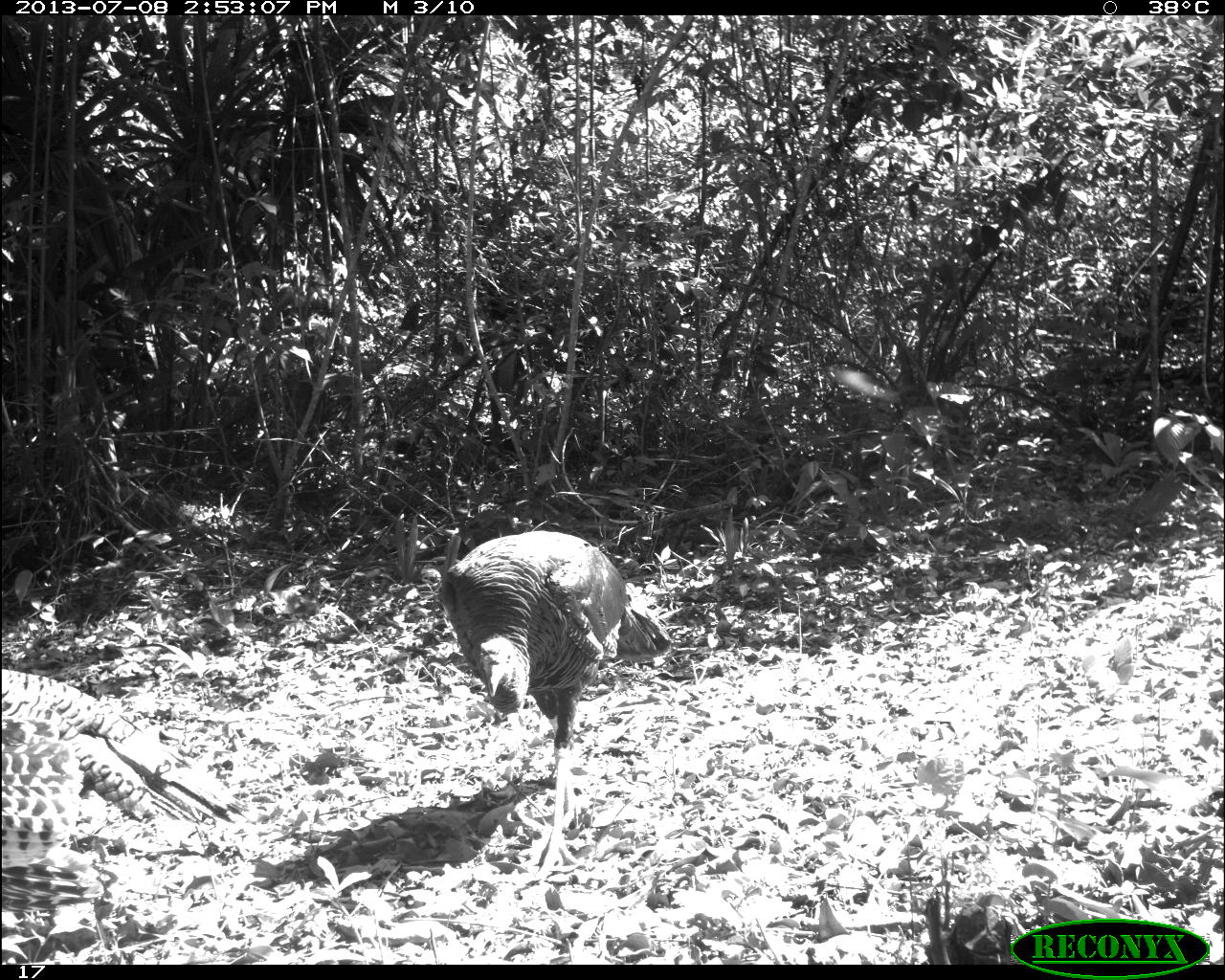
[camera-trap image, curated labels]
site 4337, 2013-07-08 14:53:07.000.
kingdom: Animalia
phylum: Chordata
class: Aves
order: Galliformes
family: Phasianidae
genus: Meleagris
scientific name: Meleagris ocellata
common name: ocellated turkey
Meleagris ocellata (ocellated turkey), count 2.